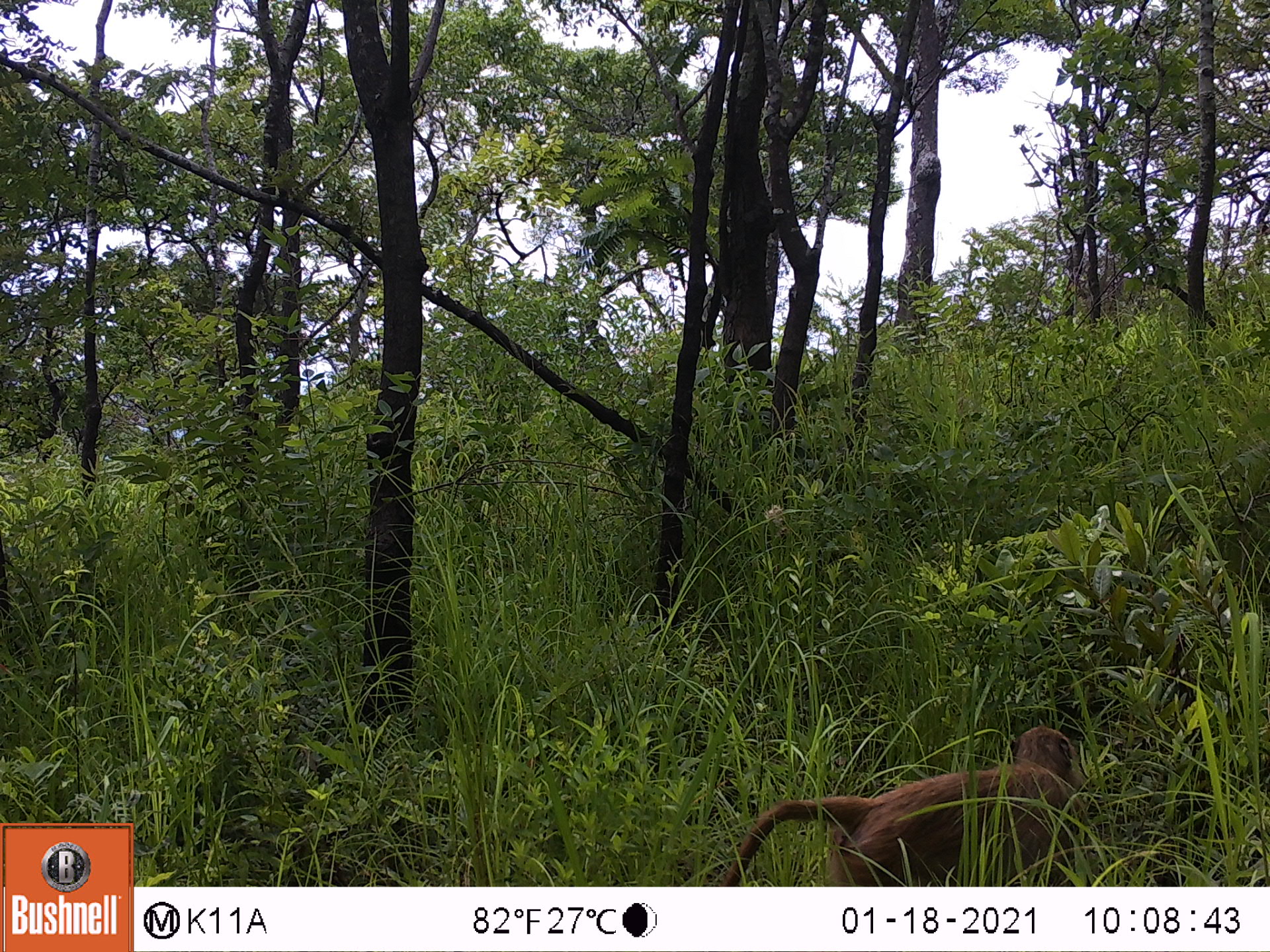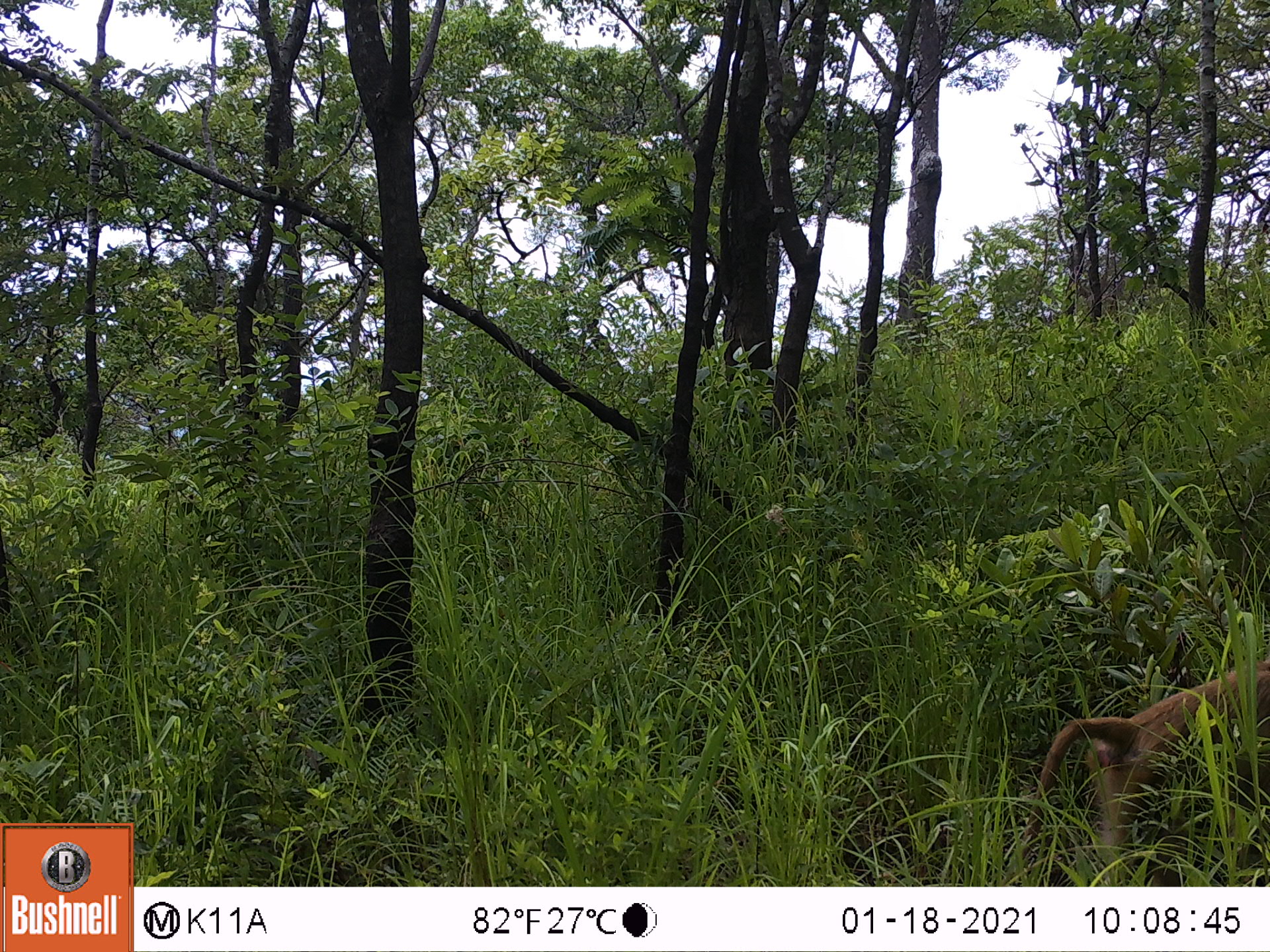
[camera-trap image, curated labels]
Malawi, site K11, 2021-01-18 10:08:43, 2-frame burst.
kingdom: Animalia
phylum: Chordata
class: Mammalia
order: Primates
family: Cercopithecidae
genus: Papio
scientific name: Papio cynocephalus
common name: yellow baboon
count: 1